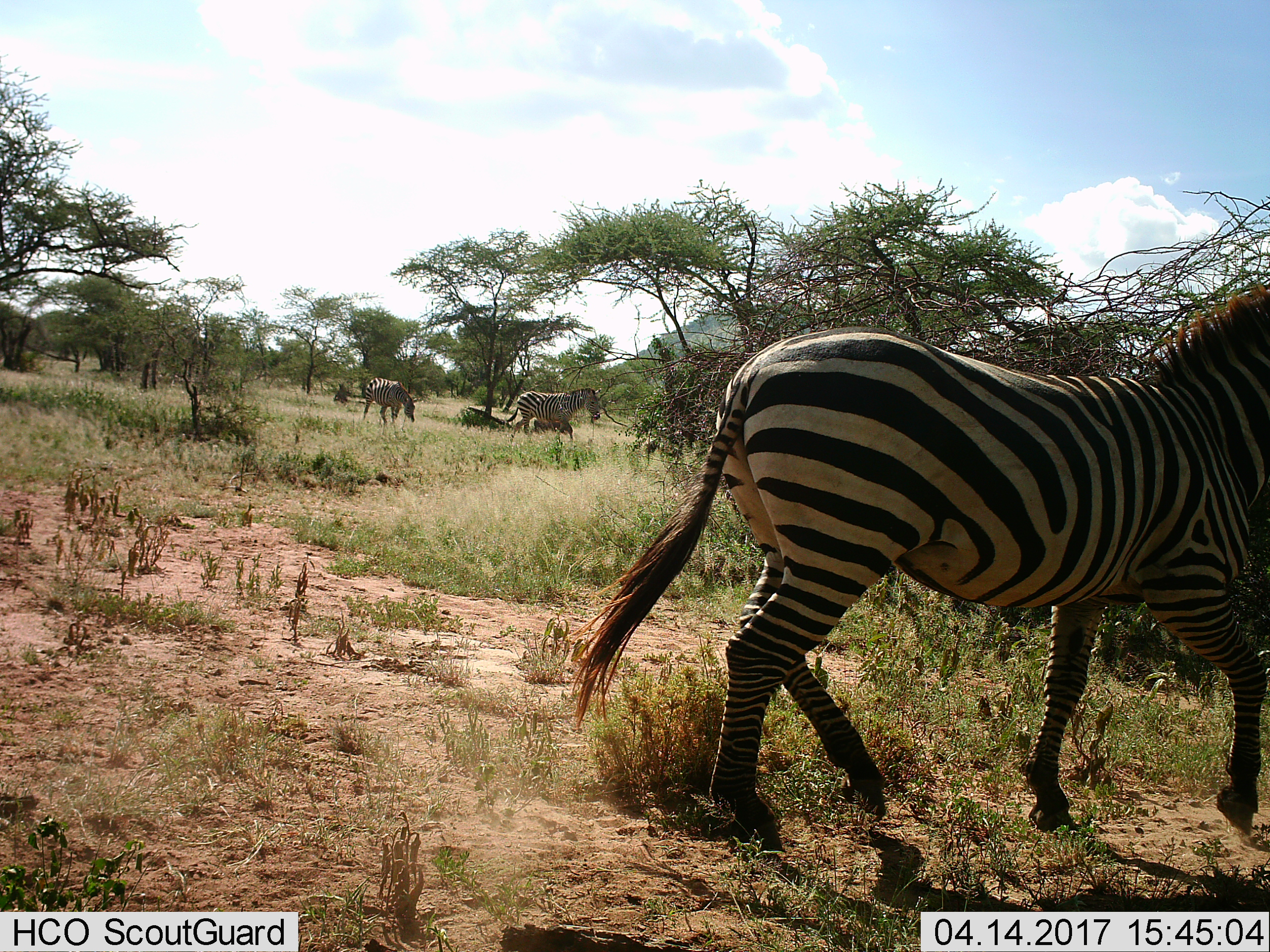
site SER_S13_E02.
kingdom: Animalia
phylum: Chordata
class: Mammalia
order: Perissodactyla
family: Equidae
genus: Equus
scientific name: Equus quagga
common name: plains zebra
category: zebraplains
Zebraplains (plains zebra) (Equus quagga), count 3. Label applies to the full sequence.